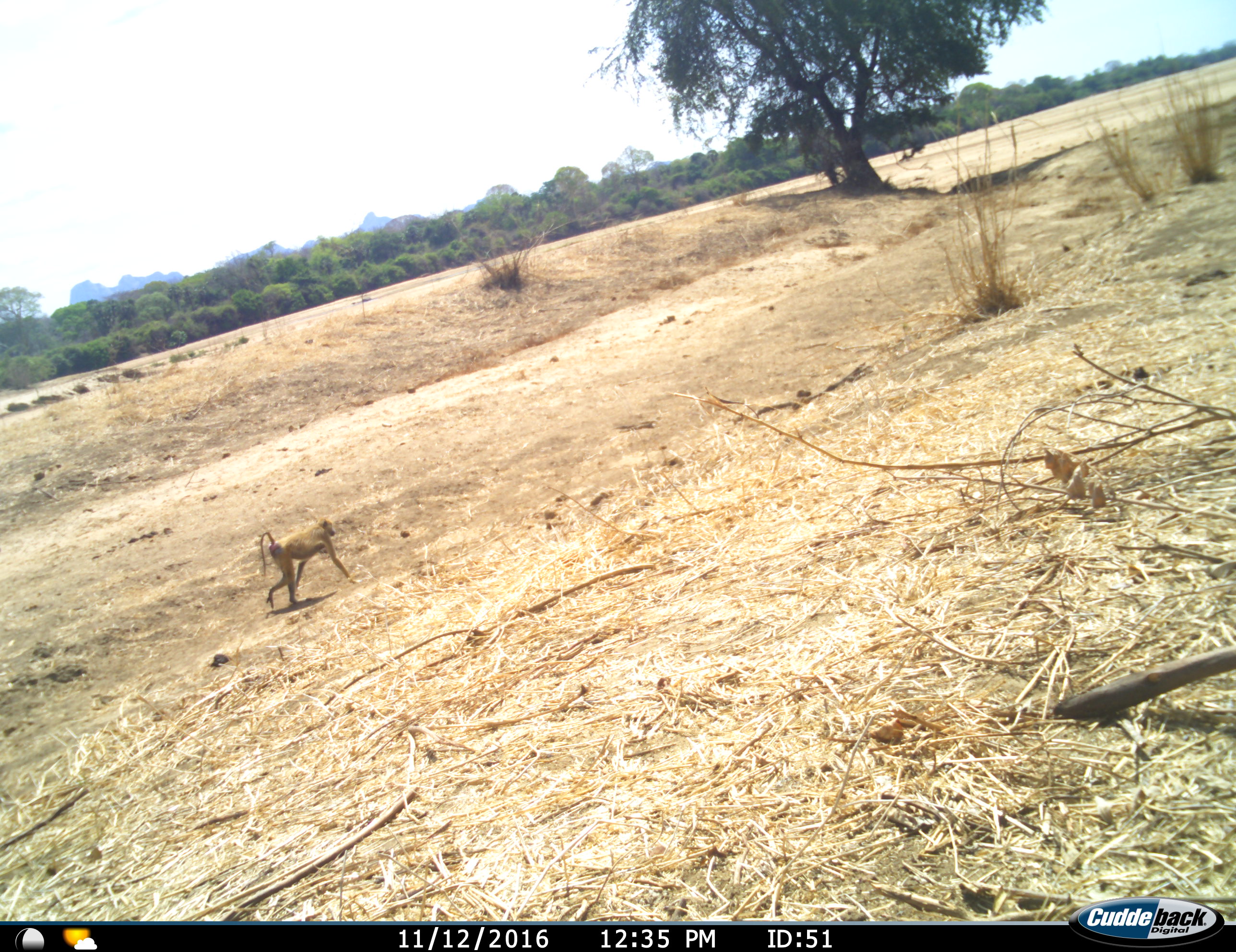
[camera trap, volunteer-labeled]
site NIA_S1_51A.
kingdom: Animalia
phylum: Chordata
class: Mammalia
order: Primates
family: Cercopithecidae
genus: Papio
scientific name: Papio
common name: baboon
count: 1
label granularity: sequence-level